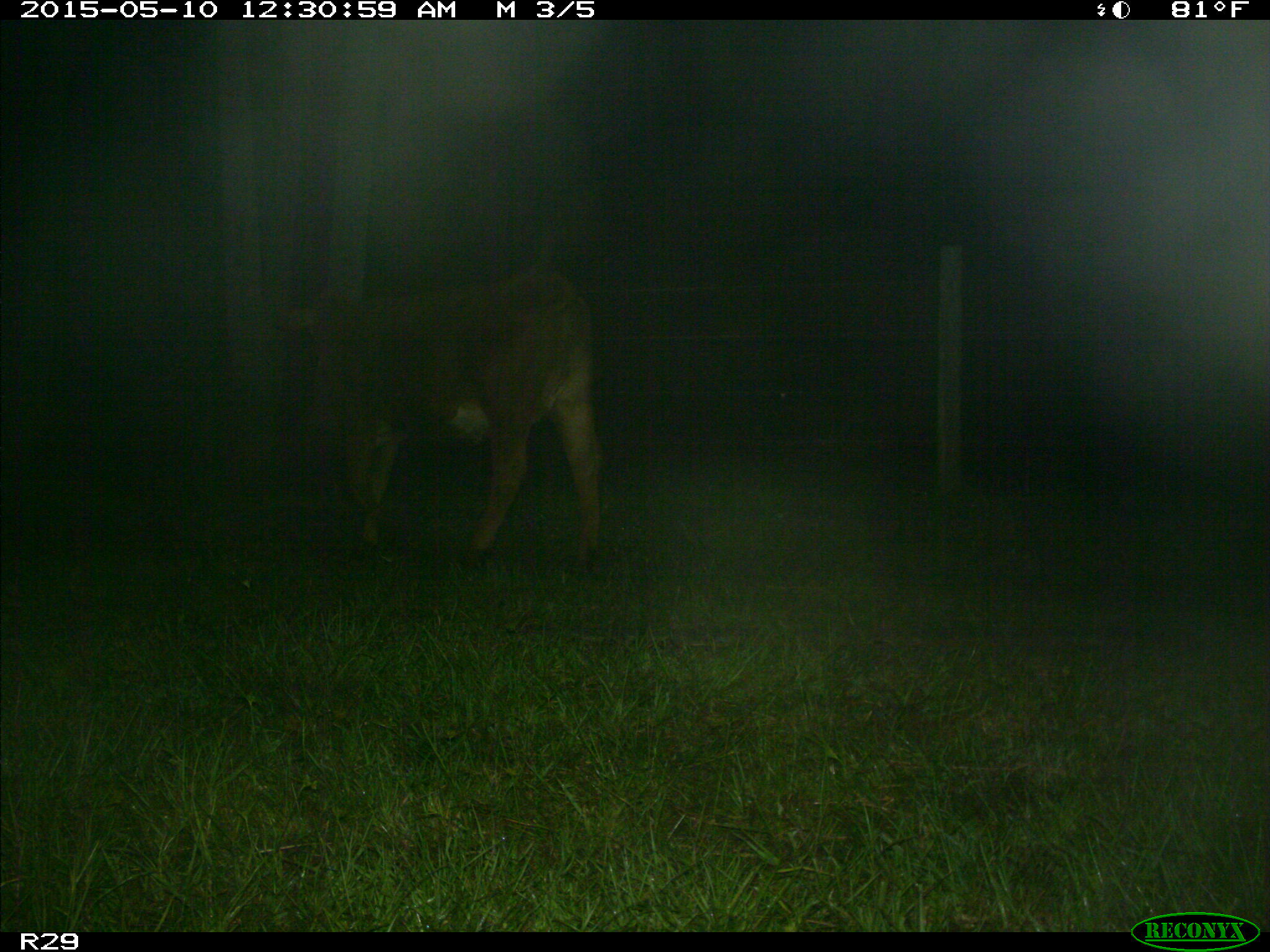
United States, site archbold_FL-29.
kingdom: Animalia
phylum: Chordata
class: Mammalia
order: Artiodactyla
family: Bovidae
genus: Bos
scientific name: Bos taurus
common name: domestic cow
Bos taurus (domestic cow).